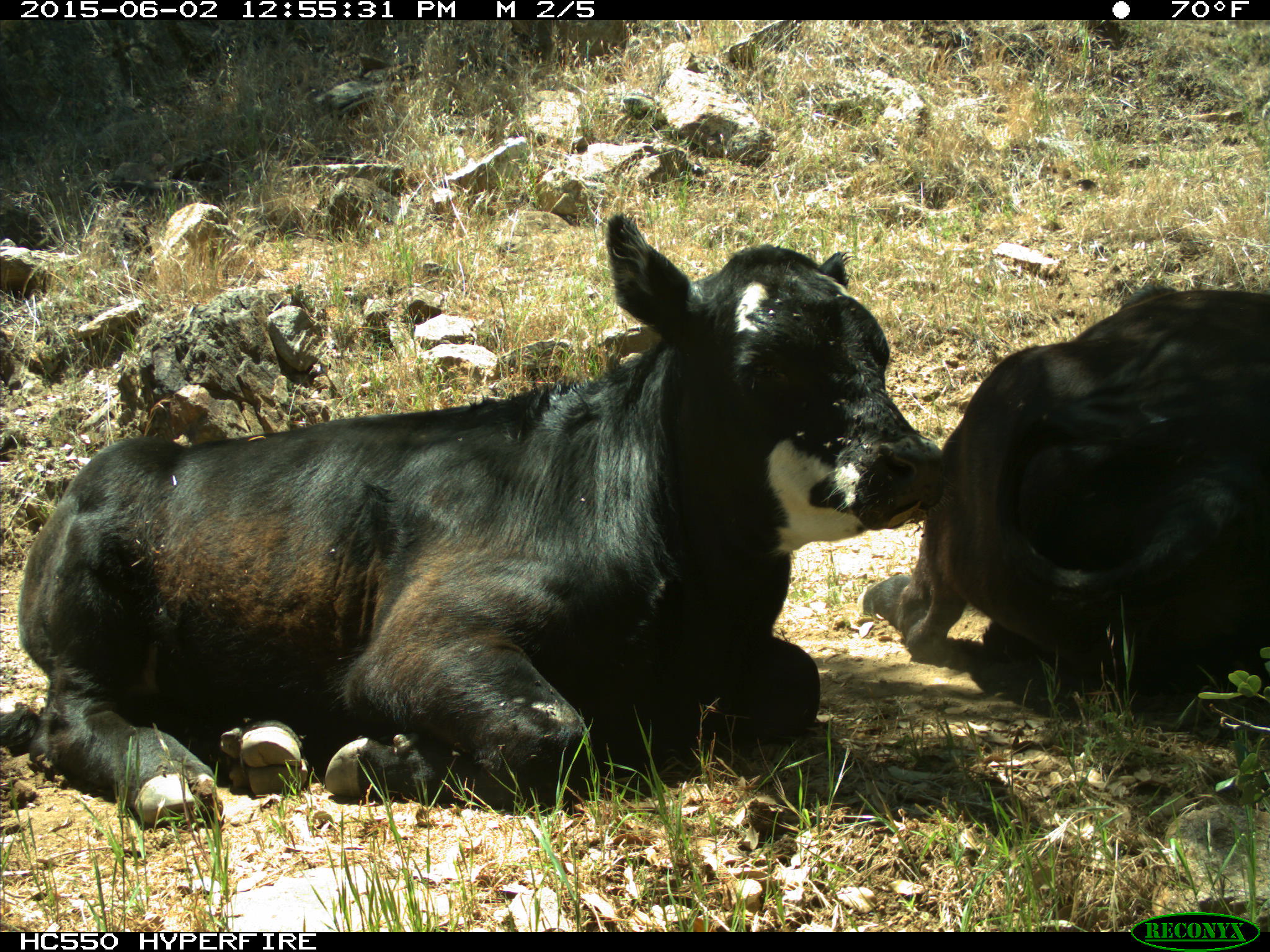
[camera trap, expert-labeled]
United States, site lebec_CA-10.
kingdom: Animalia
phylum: Chordata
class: Mammalia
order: Artiodactyla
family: Bovidae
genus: Bos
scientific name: Bos taurus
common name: domestic cow